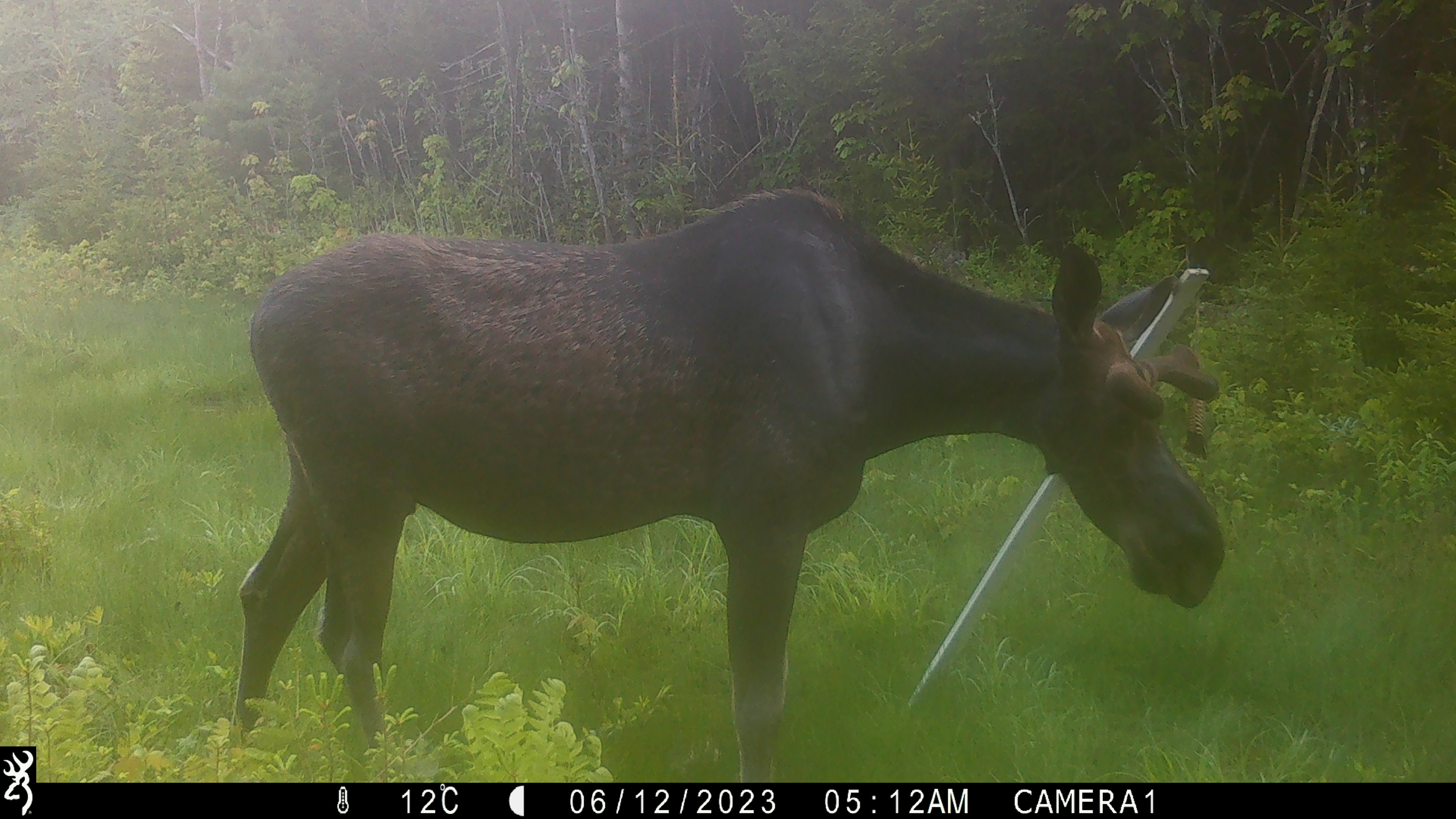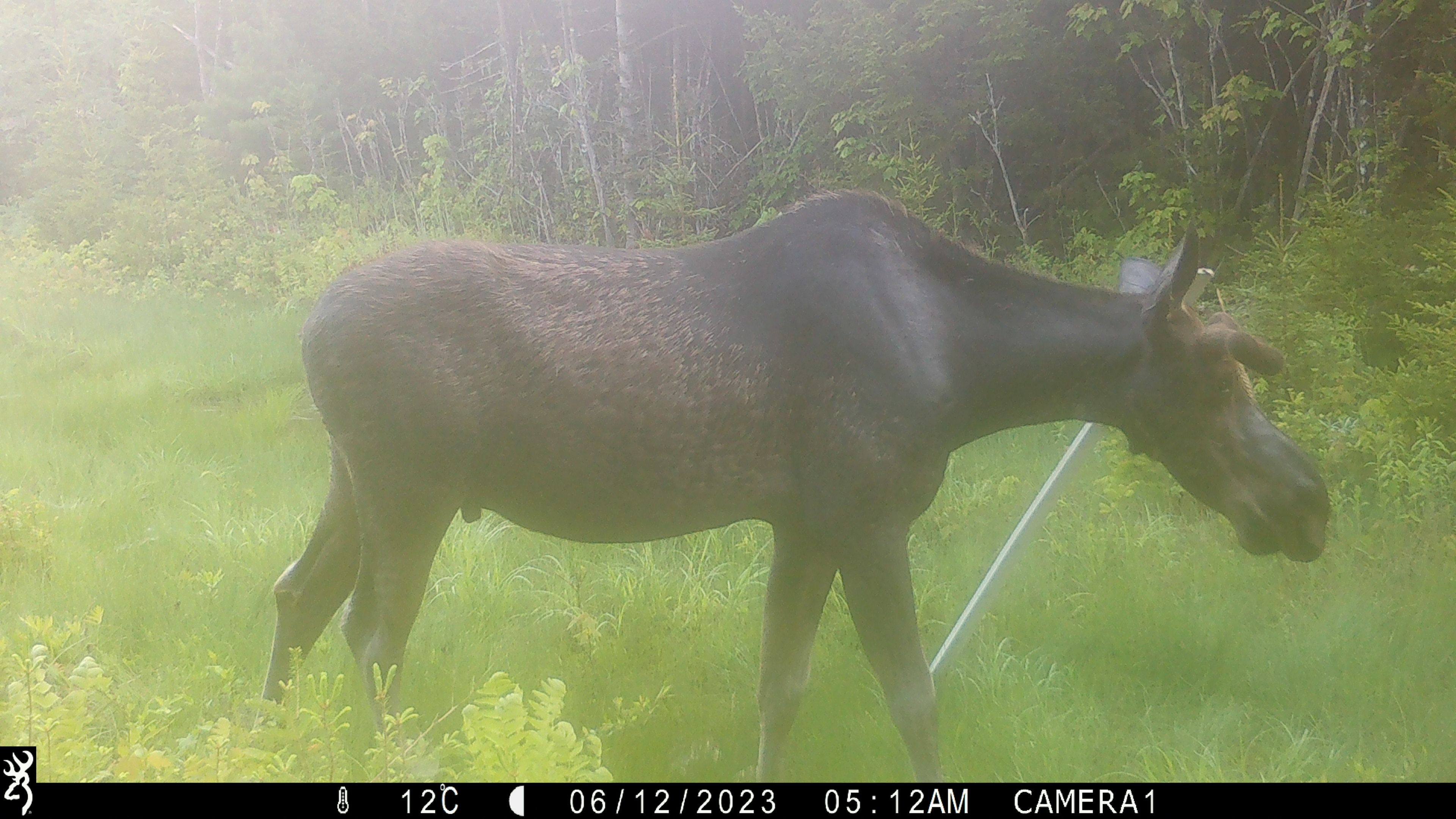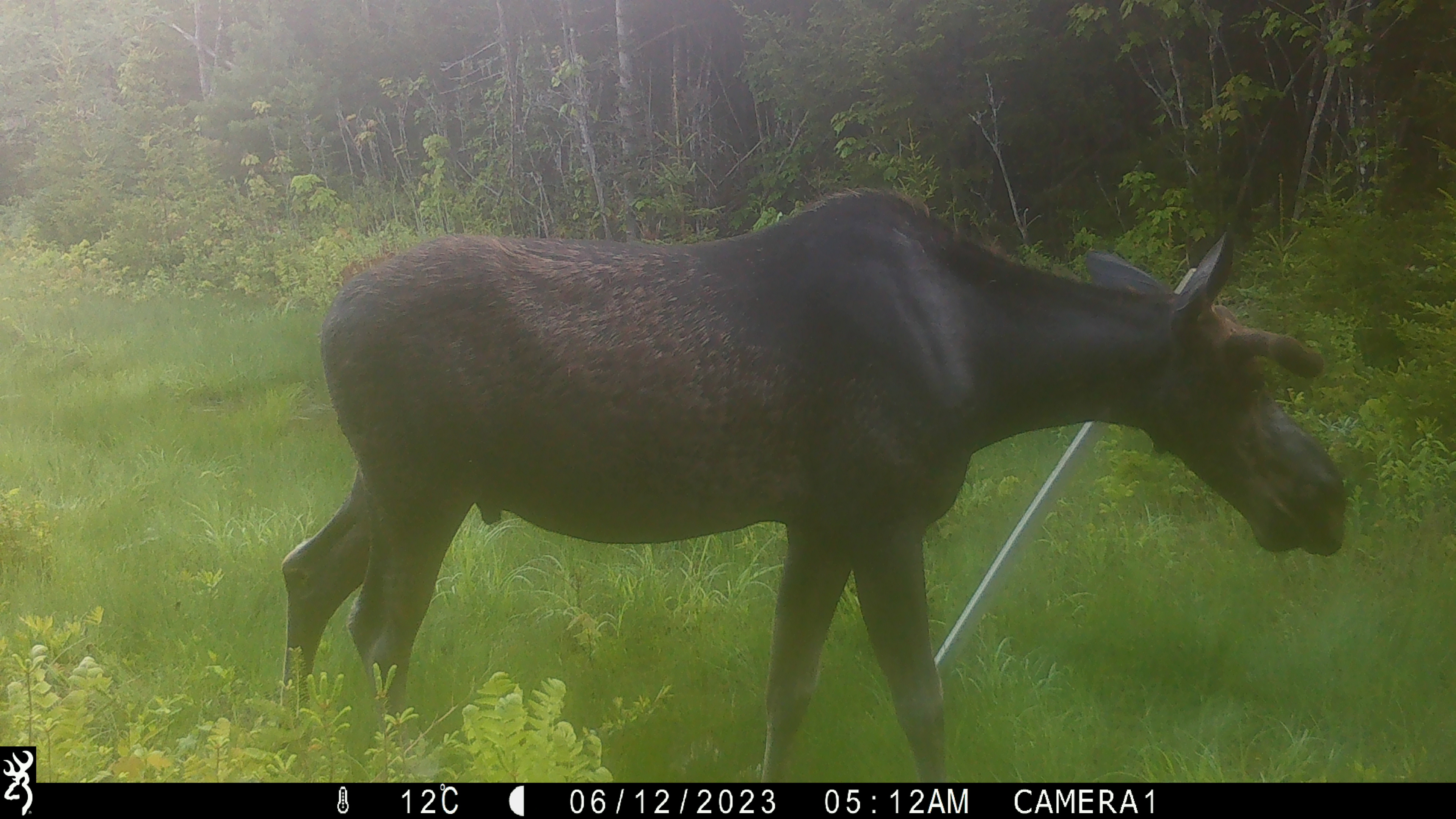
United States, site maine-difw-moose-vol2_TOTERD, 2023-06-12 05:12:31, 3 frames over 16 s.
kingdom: Animalia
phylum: Chordata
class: Mammalia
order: Artiodactyla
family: Cervidae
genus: Alces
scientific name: Alces alces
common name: moose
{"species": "moose (Alces alces)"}